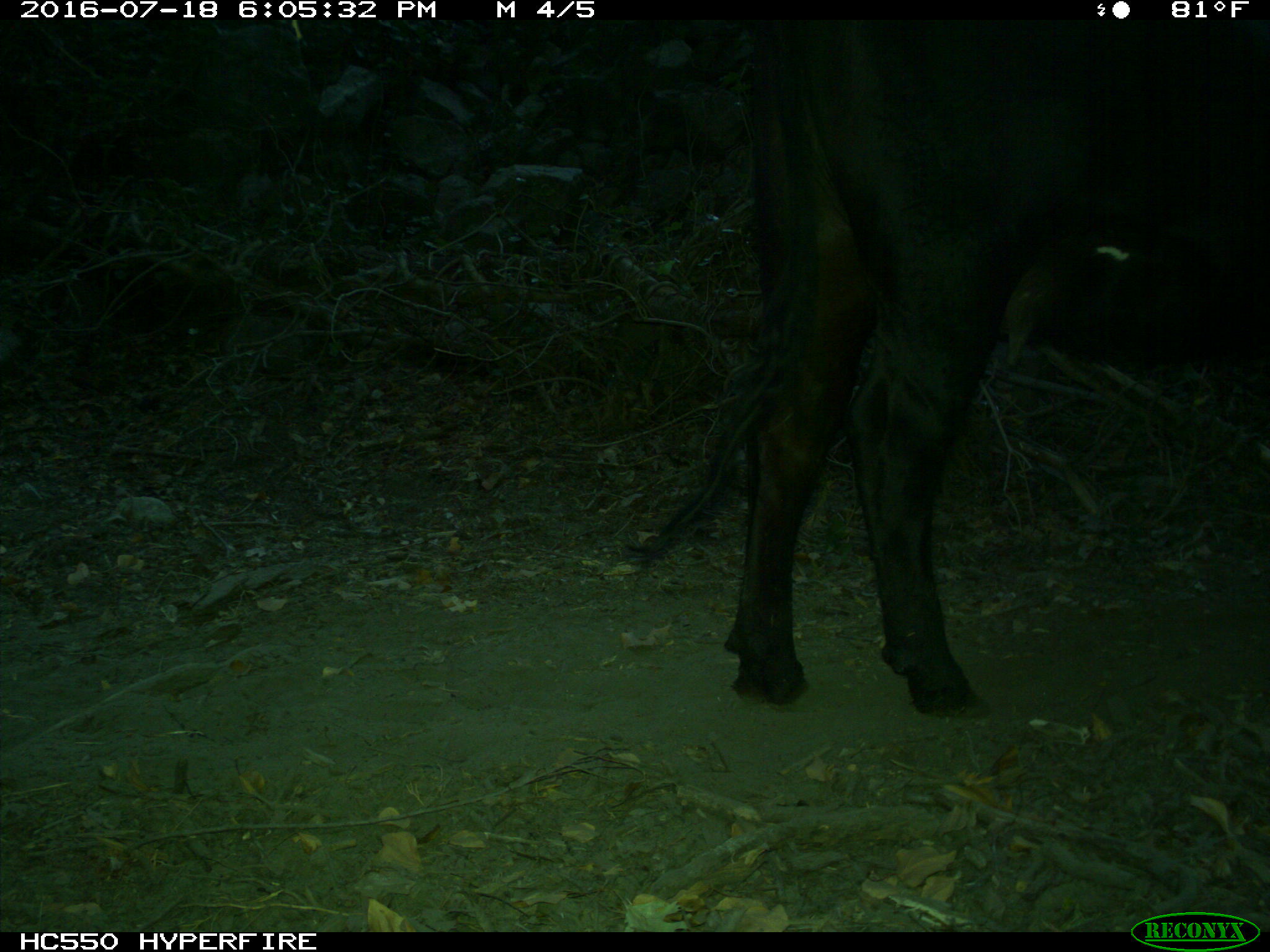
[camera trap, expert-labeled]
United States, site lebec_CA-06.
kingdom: Animalia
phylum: Chordata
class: Mammalia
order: Artiodactyla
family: Bovidae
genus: Bos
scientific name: Bos taurus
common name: domestic cow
Bos taurus (domestic cow).